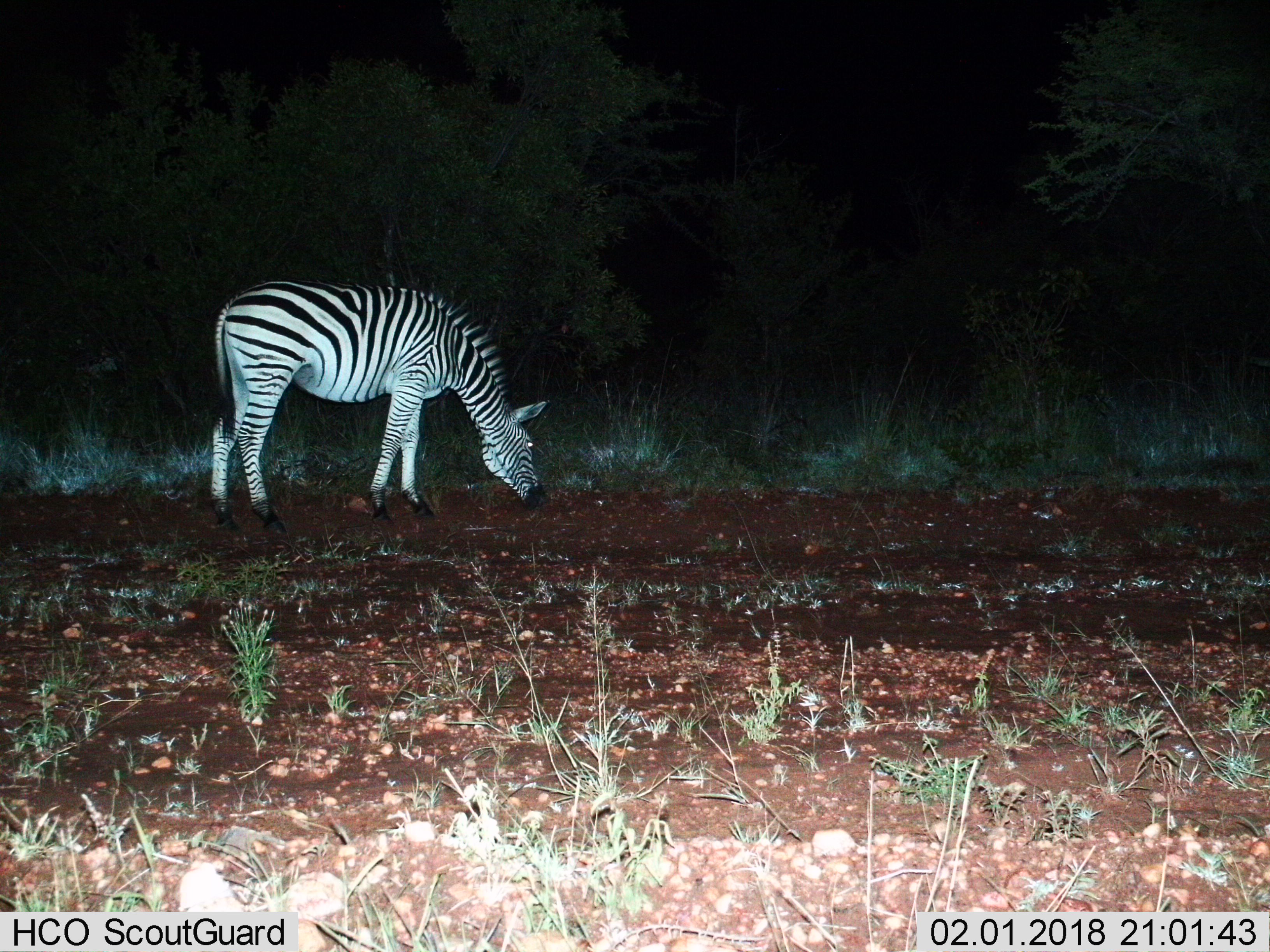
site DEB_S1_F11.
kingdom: Animalia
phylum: Chordata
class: Mammalia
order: Perissodactyla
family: Equidae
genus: Equus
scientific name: Equus quagga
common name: plains zebra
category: zebraplains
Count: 1.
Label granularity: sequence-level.